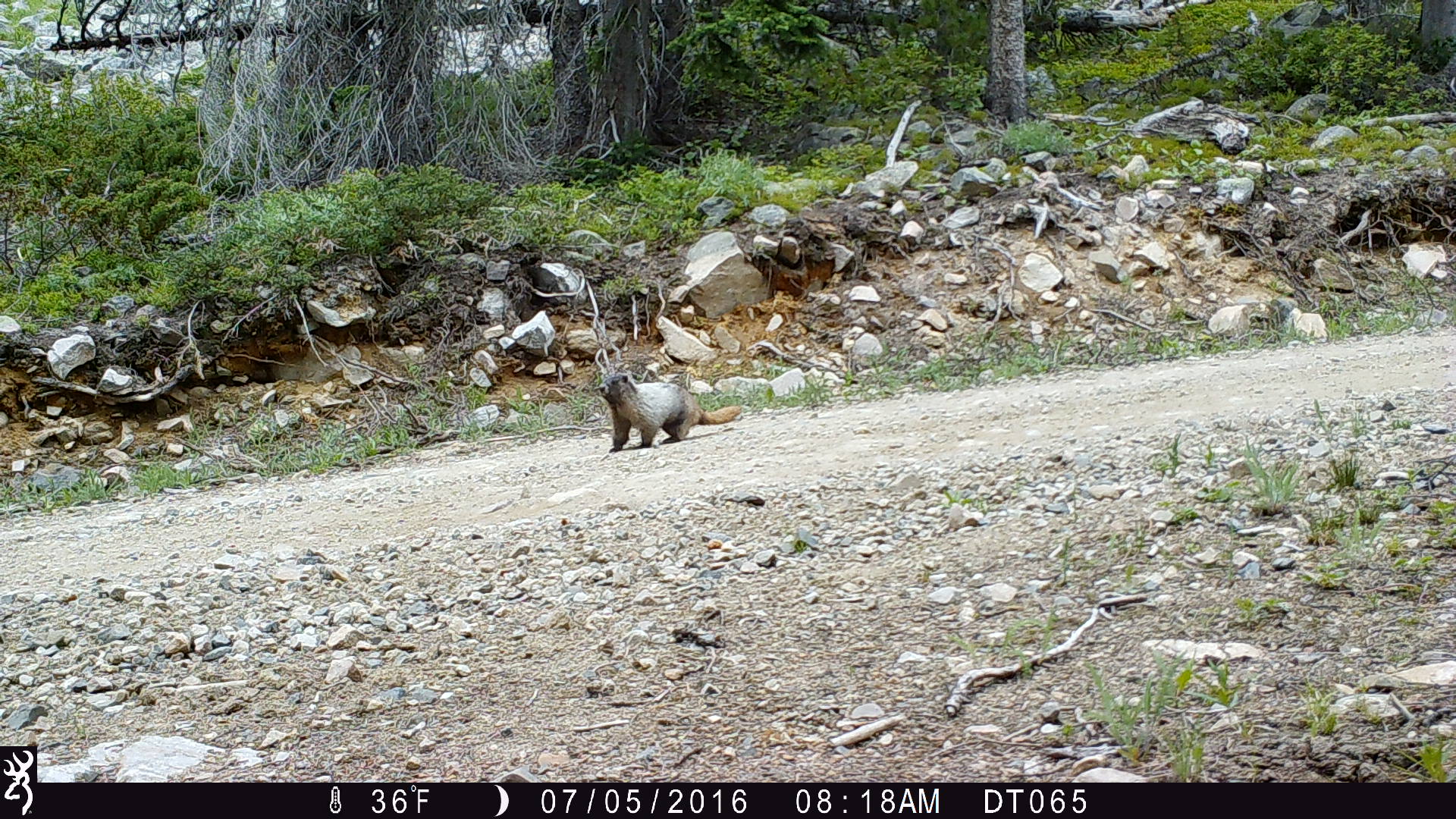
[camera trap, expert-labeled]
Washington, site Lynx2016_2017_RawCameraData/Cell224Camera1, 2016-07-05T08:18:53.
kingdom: Animalia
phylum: Chordata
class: Mammalia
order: Rodentia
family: Sciuridae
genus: Marmota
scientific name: Marmota caligata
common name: hoary marmot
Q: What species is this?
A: Marmota caligata (hoary marmot).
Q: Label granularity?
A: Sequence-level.